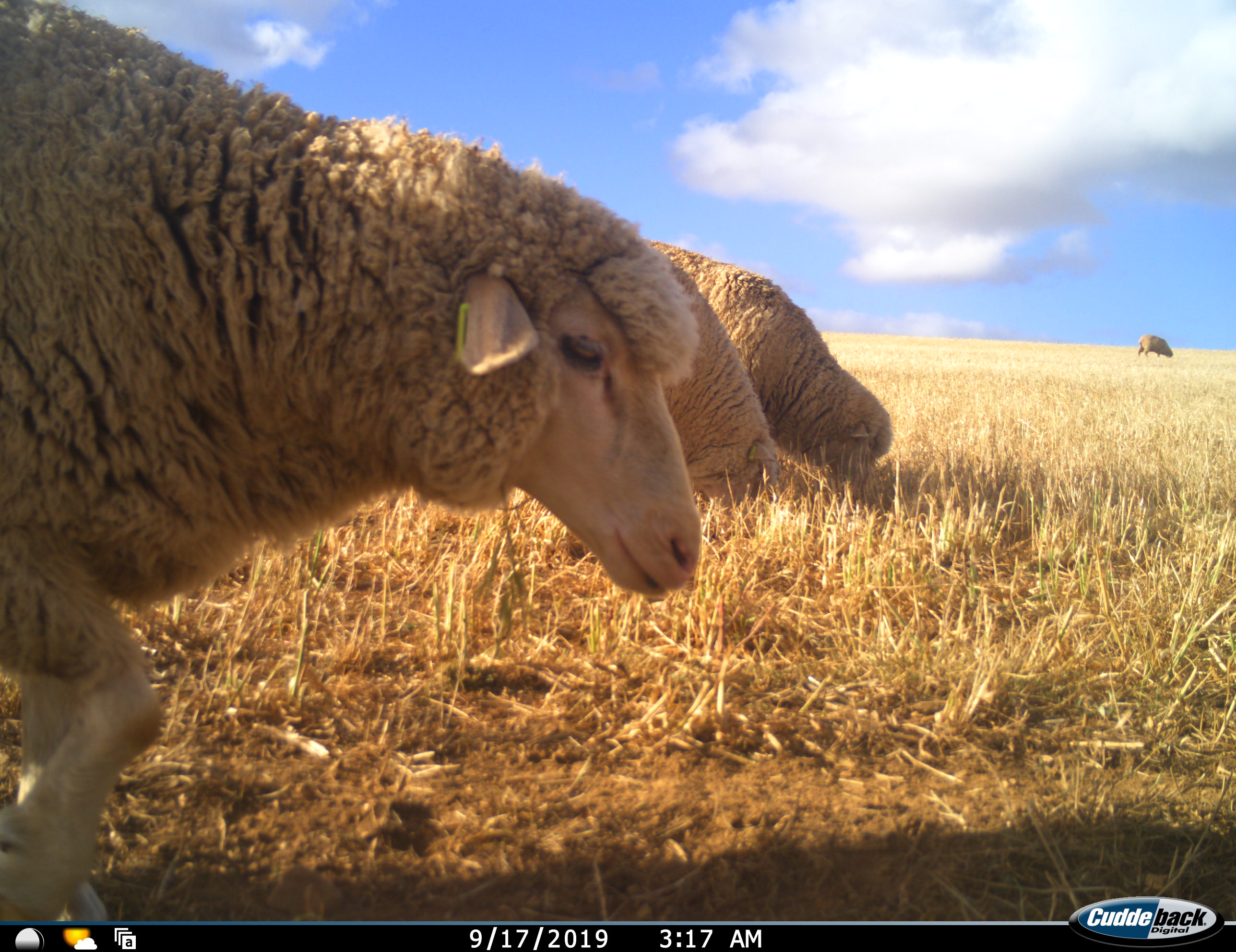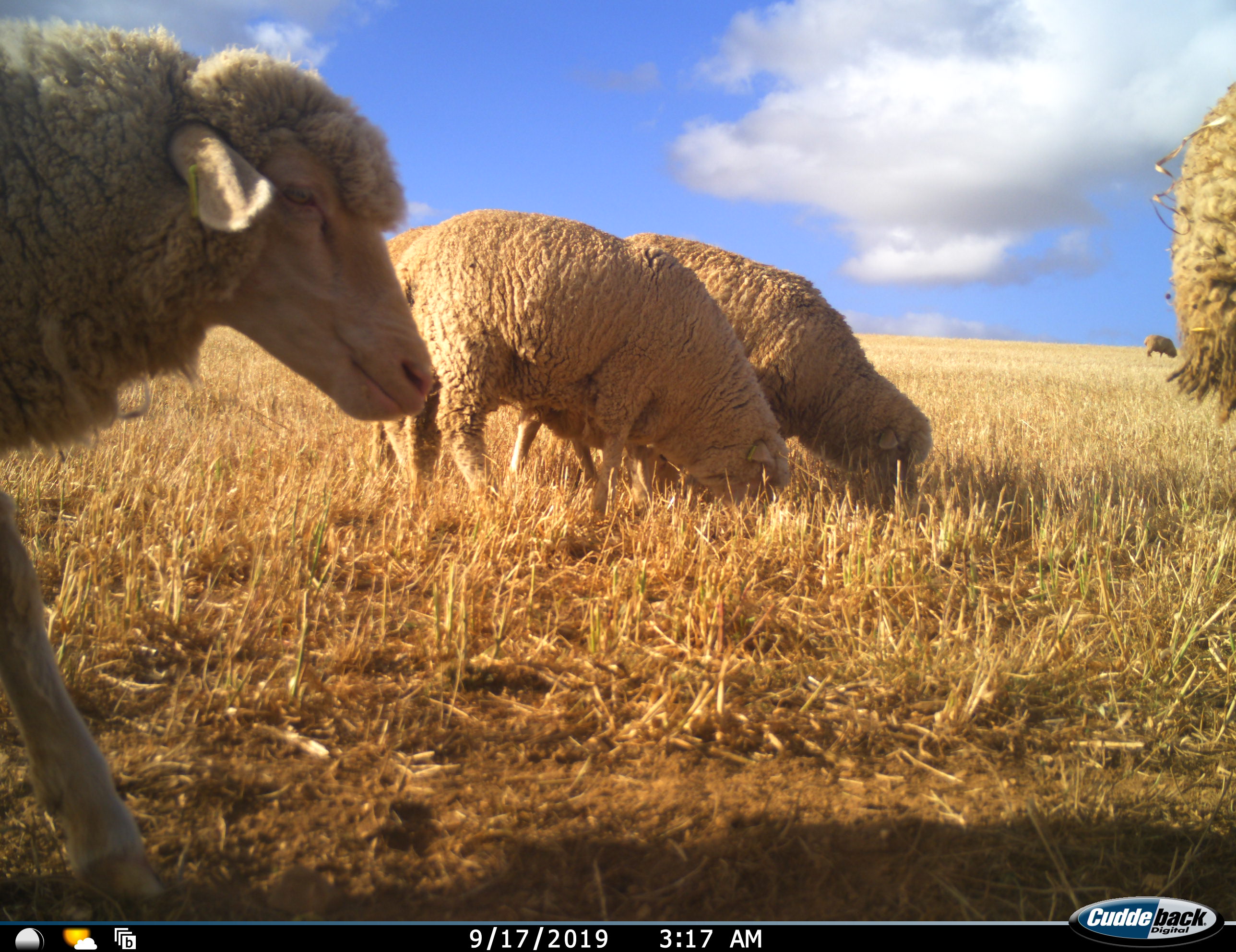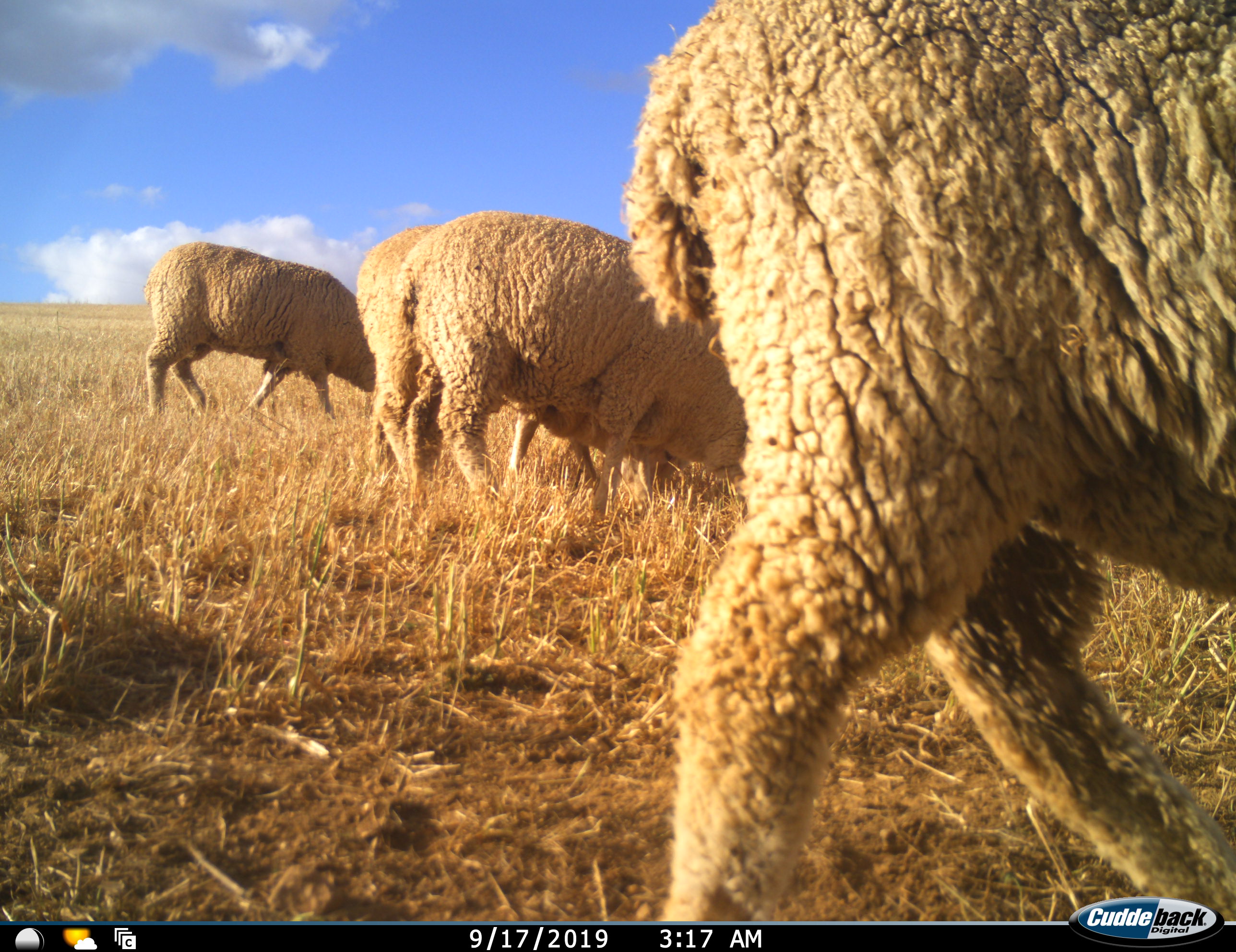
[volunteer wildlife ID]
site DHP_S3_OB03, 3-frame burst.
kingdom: Animalia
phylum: Chordata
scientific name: Vertebrata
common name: domestic animal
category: domesticanimal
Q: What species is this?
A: Domesticanimal (domestic animal) (Vertebrata).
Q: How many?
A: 6.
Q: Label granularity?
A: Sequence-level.